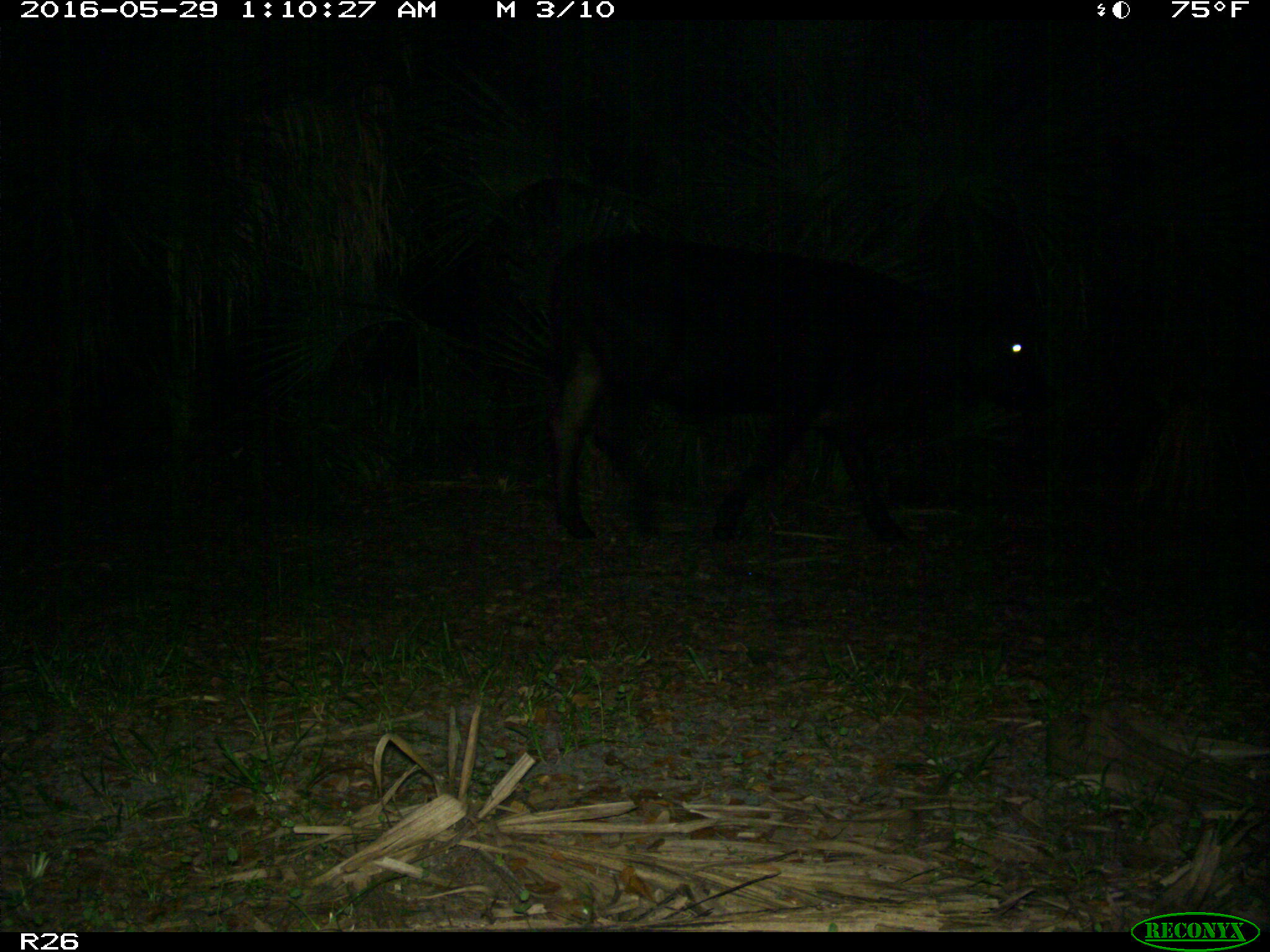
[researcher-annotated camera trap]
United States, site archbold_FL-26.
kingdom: Animalia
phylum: Chordata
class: Mammalia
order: Artiodactyla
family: Bovidae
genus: Bos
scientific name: Bos taurus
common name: domestic cow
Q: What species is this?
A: Bos taurus (domestic cow).